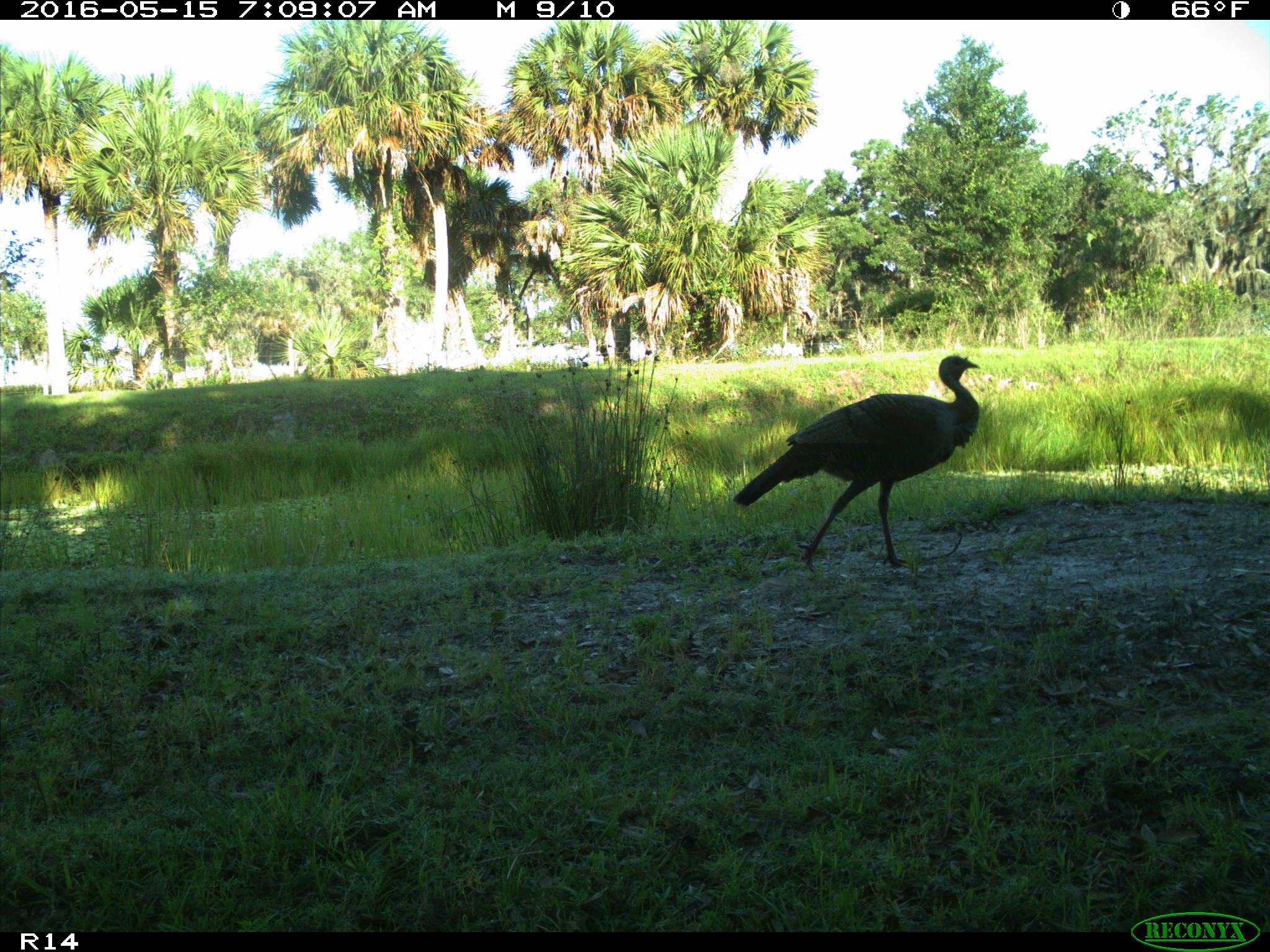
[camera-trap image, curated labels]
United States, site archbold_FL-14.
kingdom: Animalia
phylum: Chordata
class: Aves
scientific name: Aves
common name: birds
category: unidentified bird